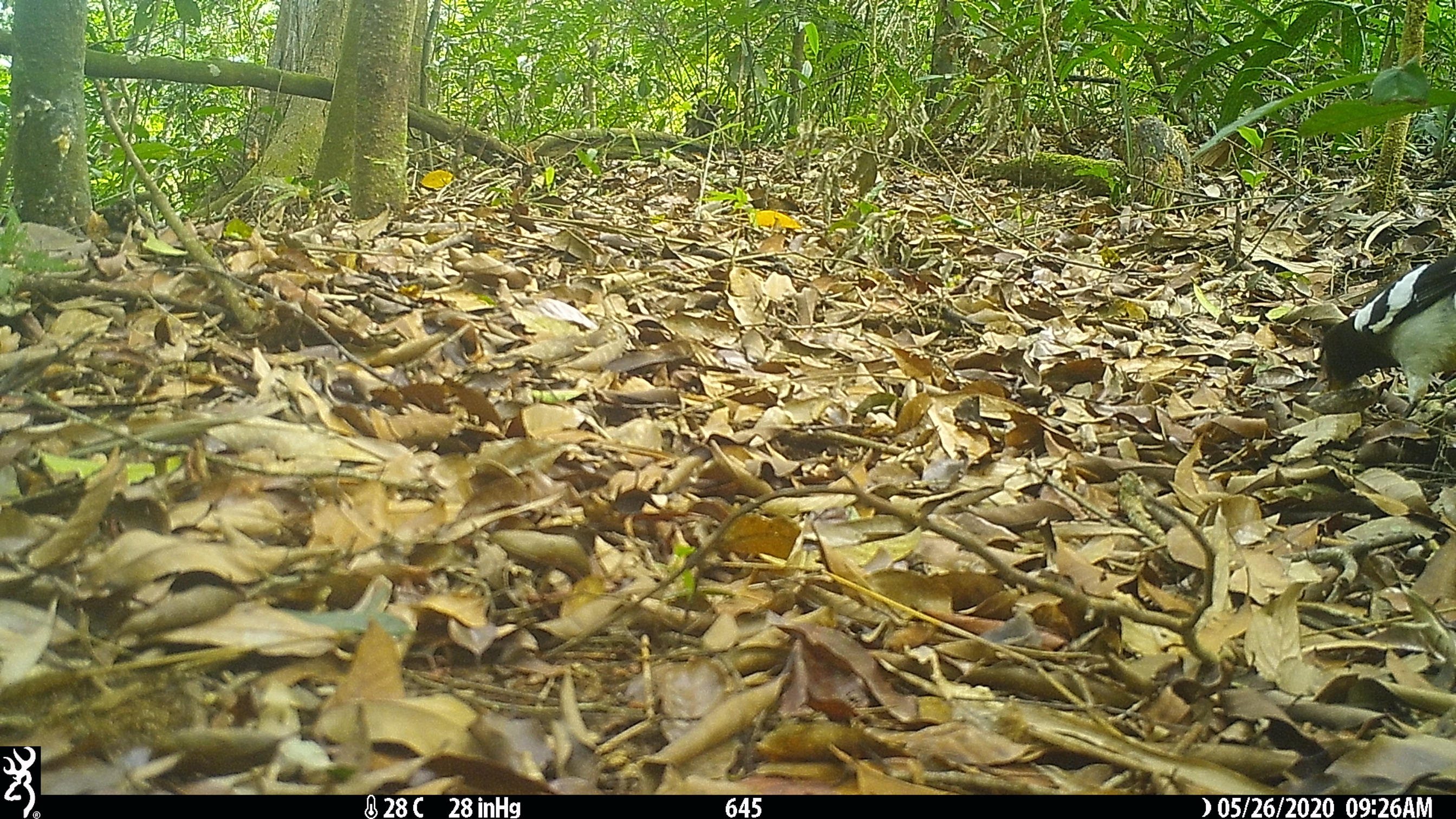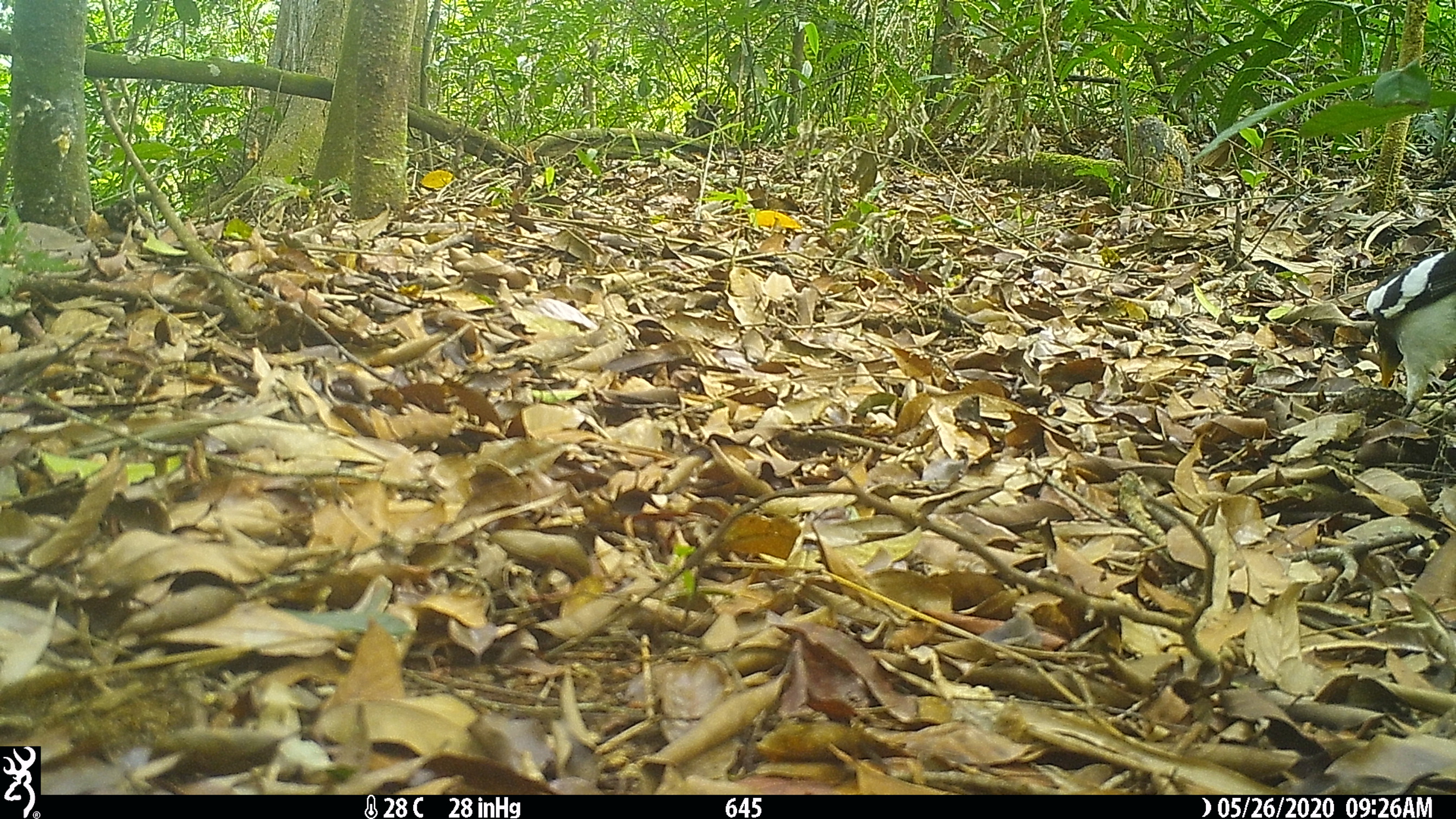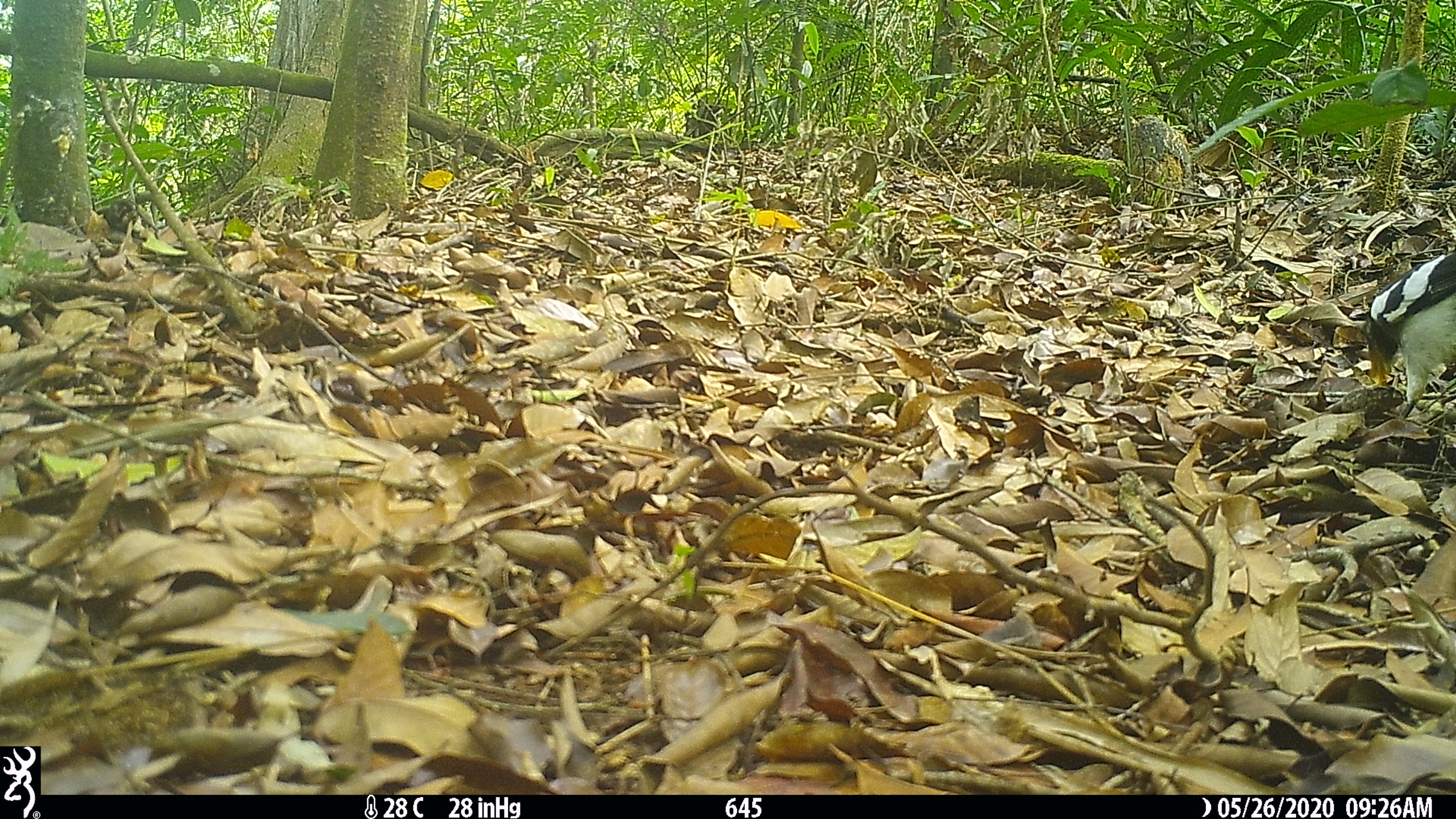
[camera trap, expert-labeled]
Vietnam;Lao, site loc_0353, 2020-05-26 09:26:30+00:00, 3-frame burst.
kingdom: Animalia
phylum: Chordata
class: Aves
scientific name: Aves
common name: bird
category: unidentified bird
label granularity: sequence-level